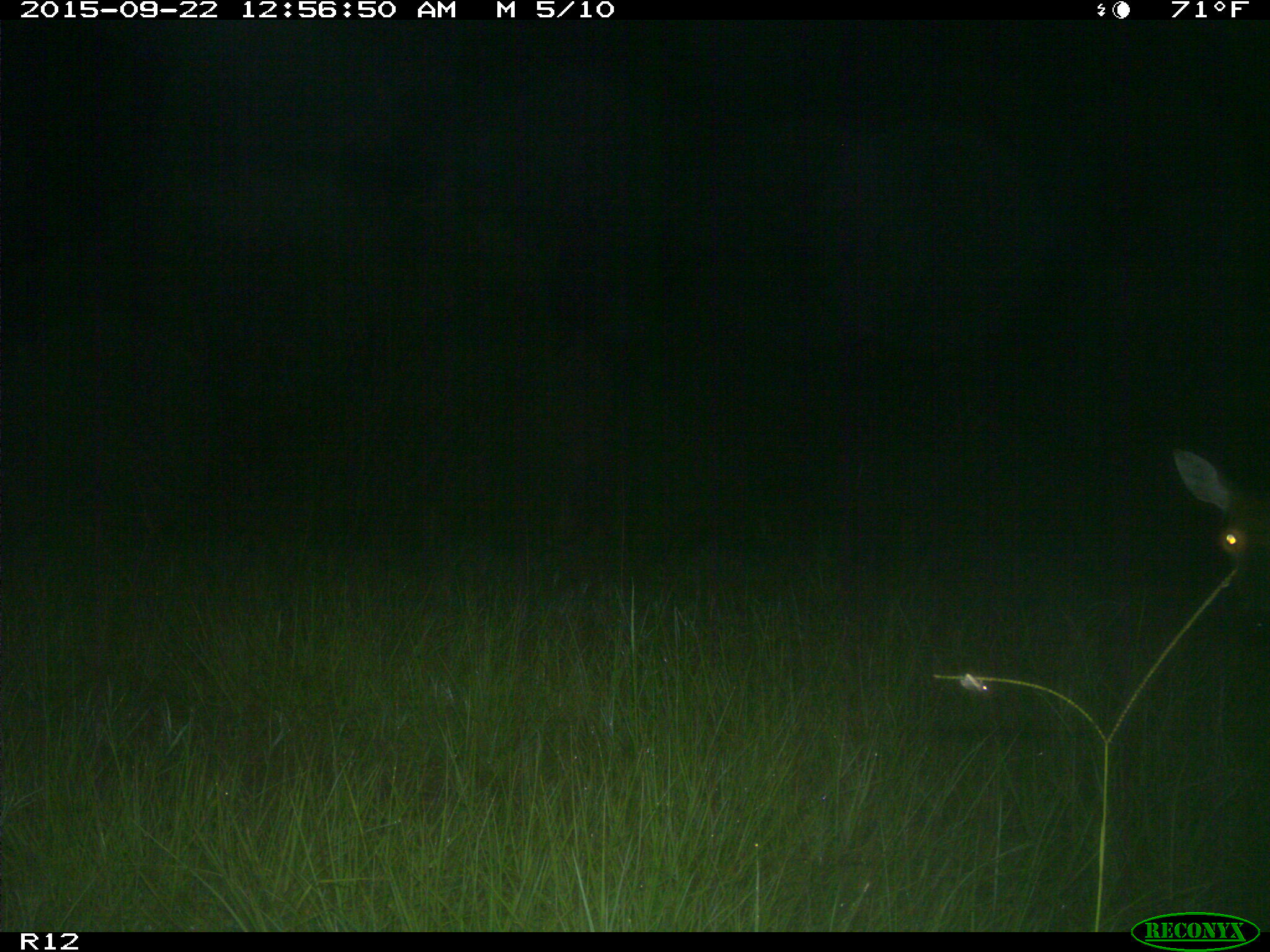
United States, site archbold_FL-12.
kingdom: Animalia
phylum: Chordata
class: Mammalia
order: Artiodactyla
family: Cervidae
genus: Odocoileus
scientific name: Odocoileus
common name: deer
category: unidentified deer